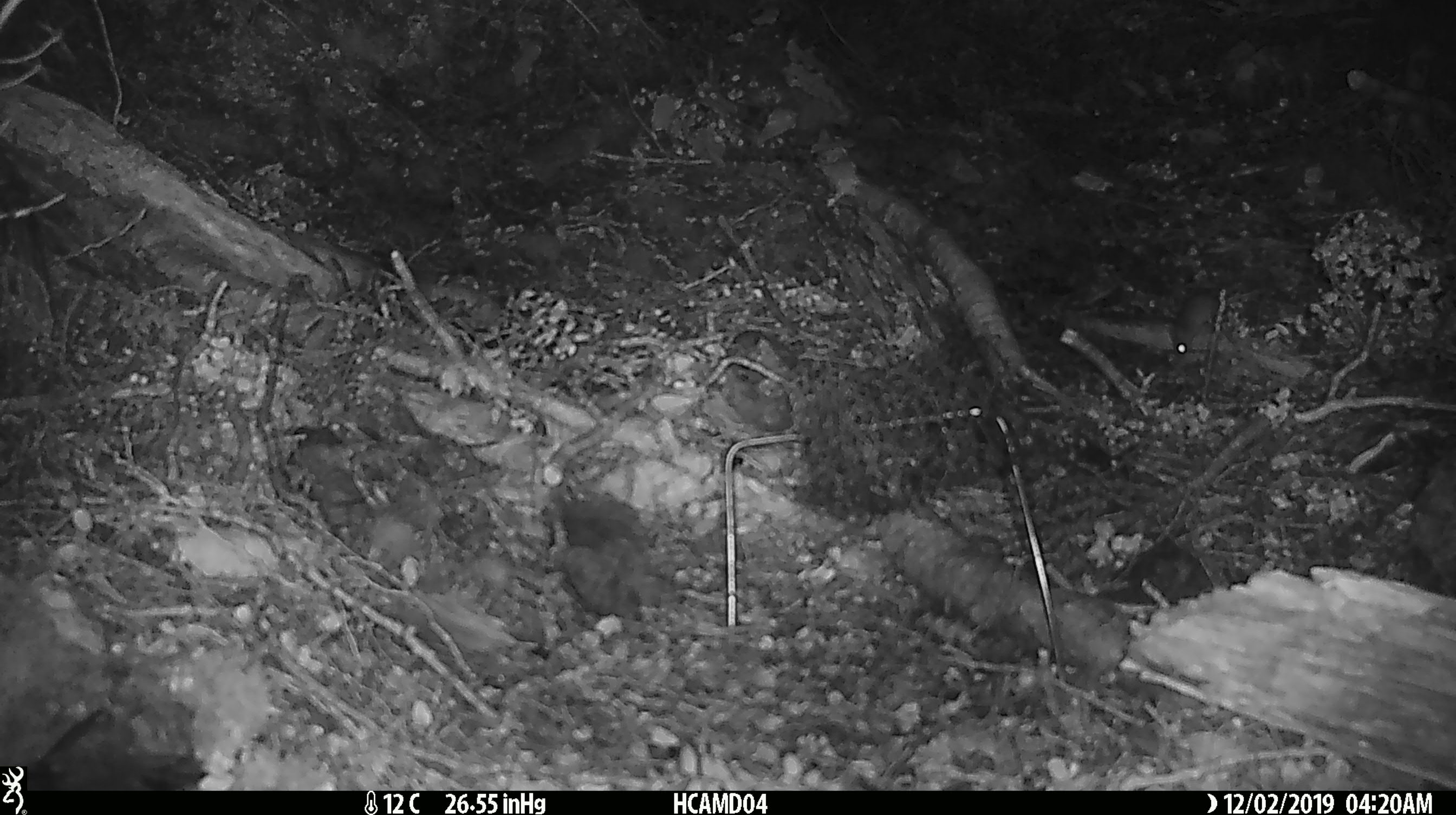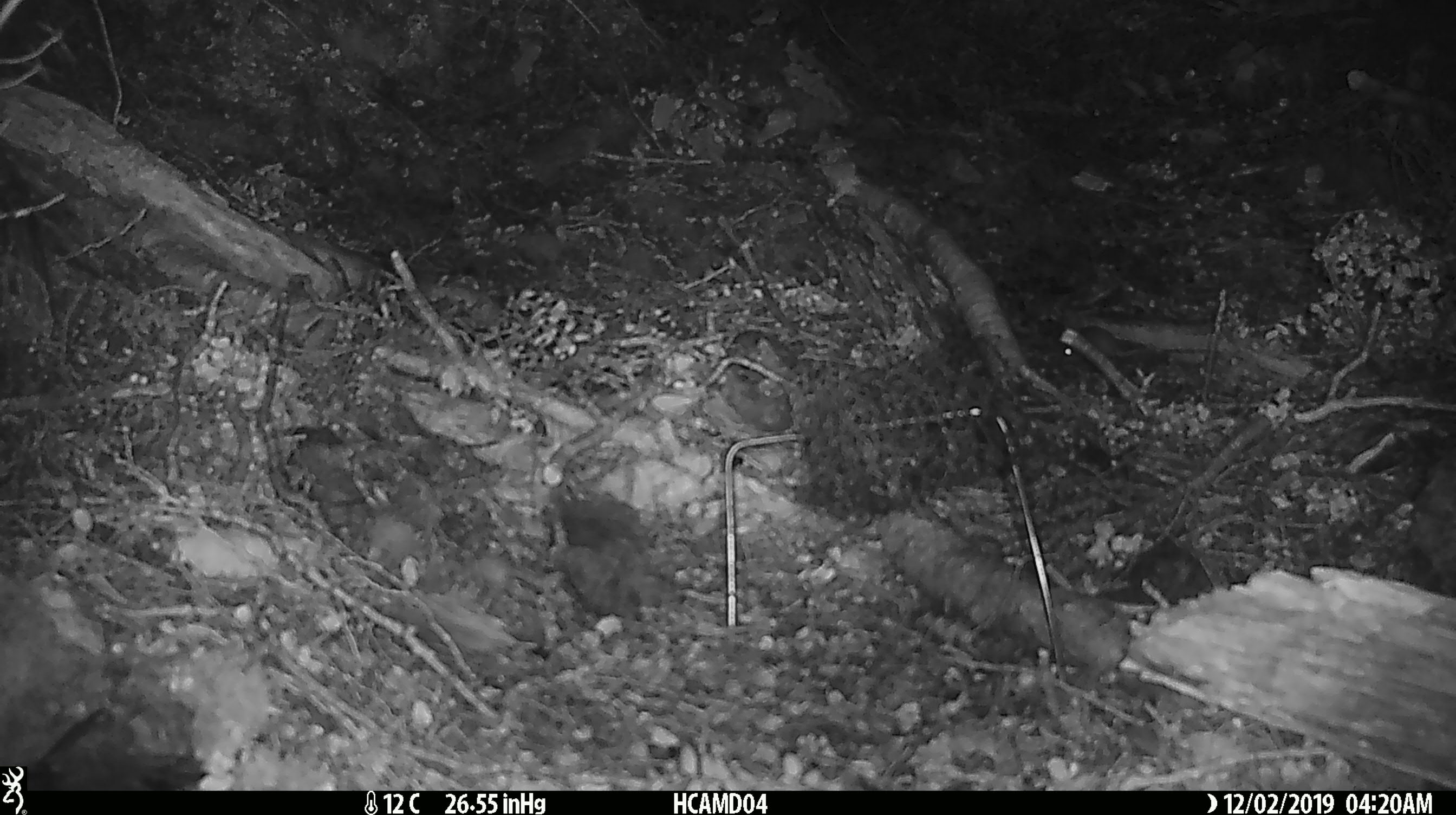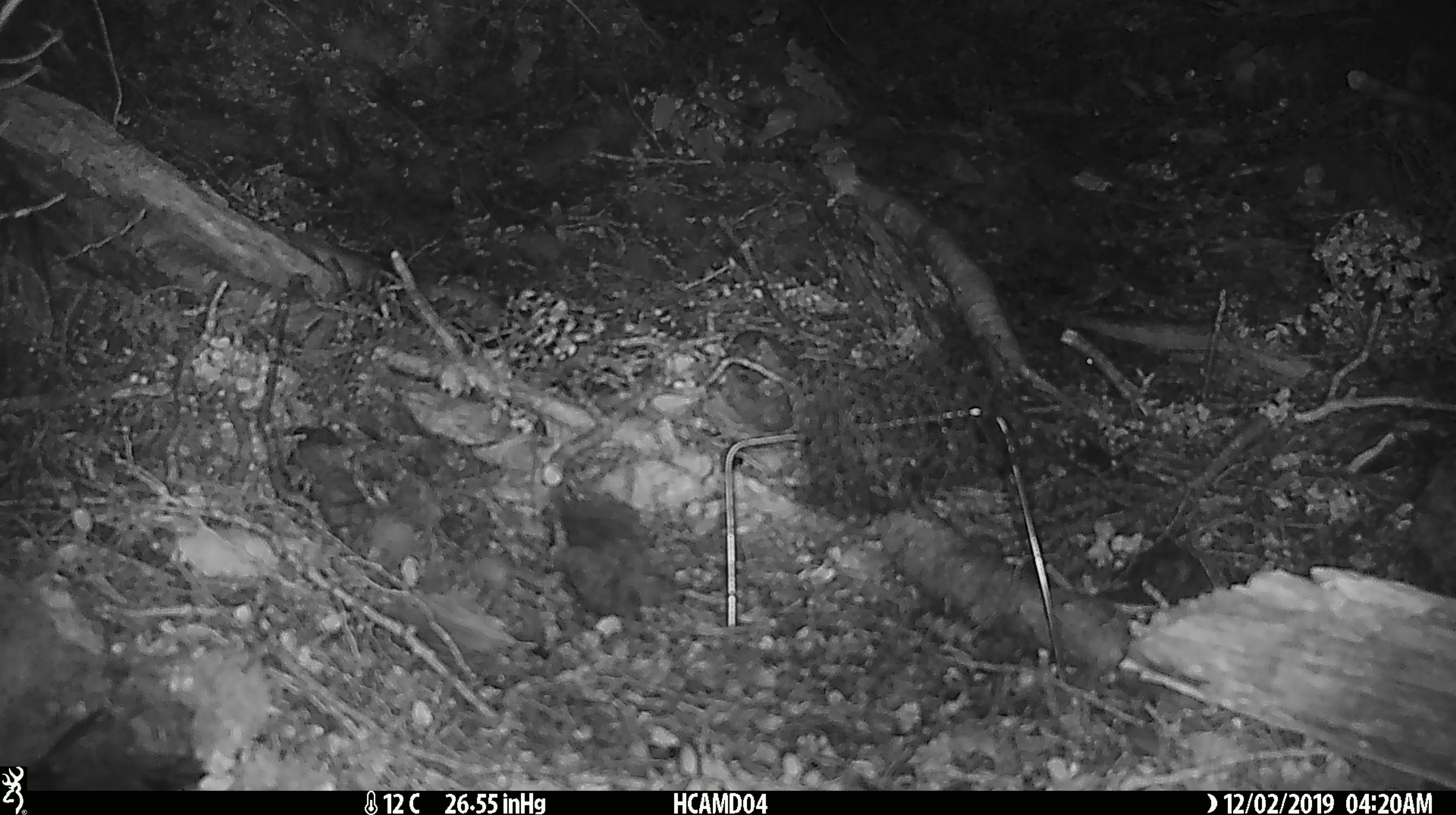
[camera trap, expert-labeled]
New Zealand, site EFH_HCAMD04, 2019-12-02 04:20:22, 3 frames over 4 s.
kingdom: Animalia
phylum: Chordata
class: Mammalia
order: Rodentia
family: Muridae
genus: Mus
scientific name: Mus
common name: mouse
Mouse (Mus).